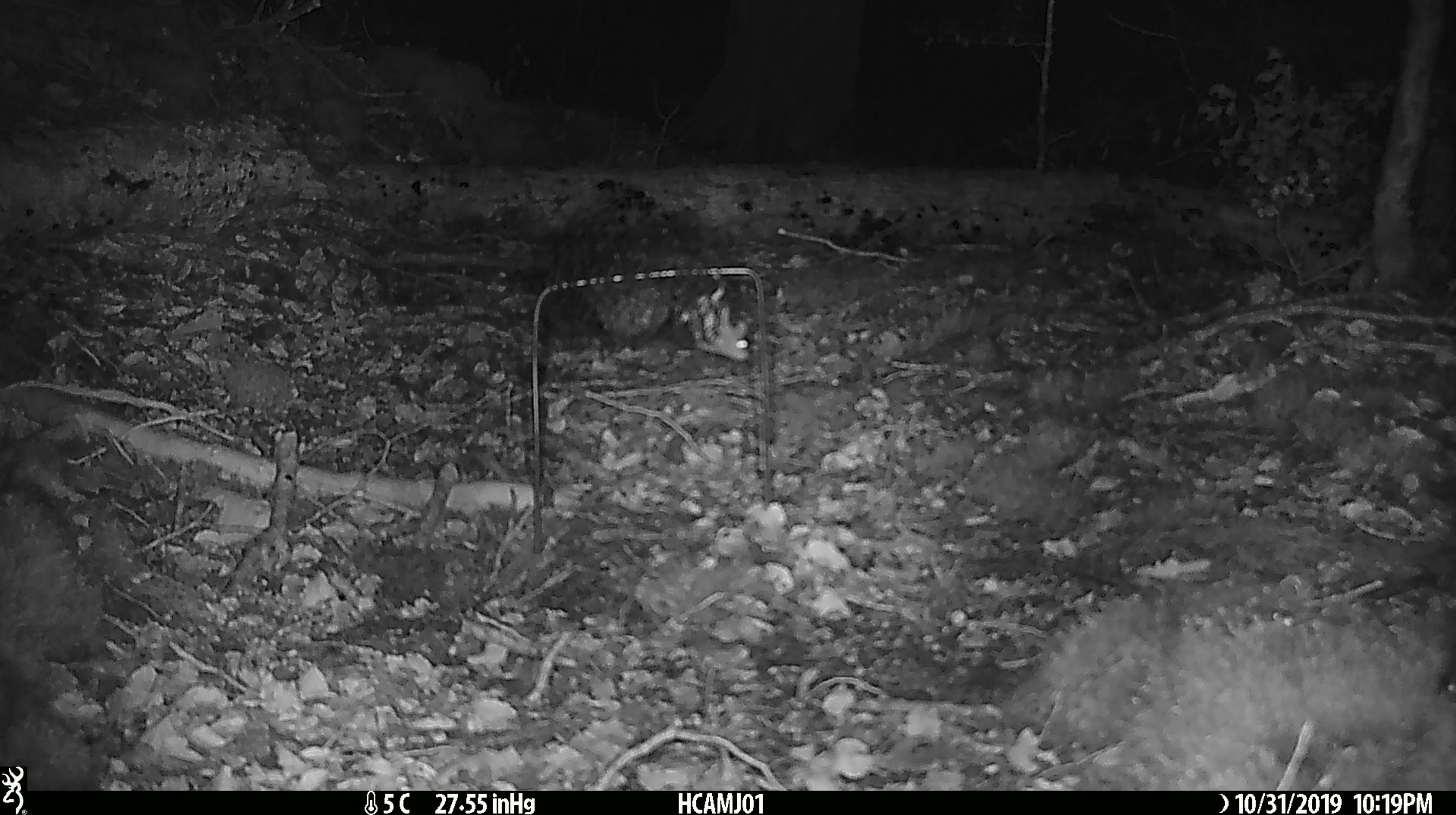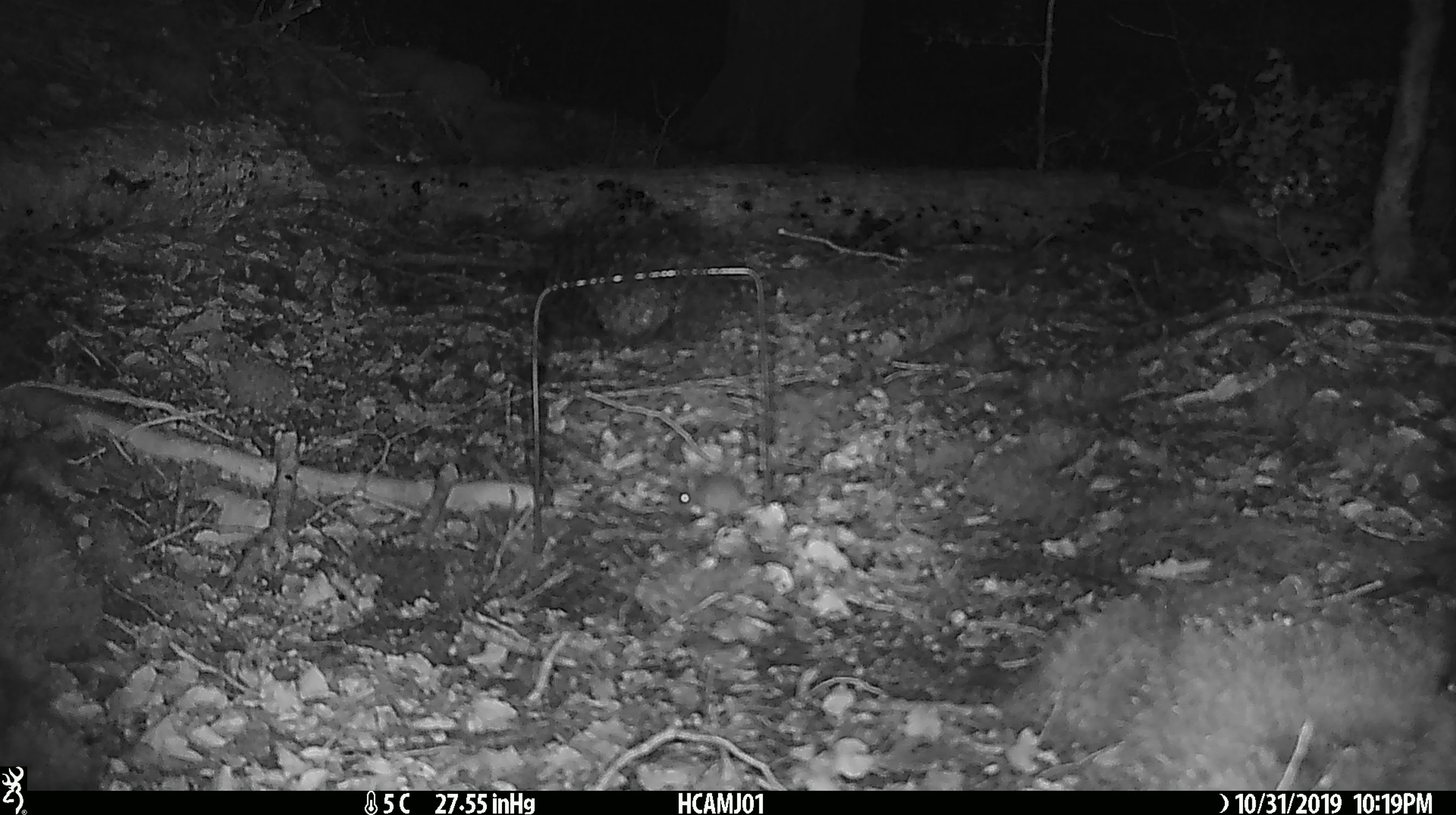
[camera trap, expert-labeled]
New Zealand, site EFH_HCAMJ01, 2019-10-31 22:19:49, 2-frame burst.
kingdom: Animalia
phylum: Chordata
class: Mammalia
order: Rodentia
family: Muridae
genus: Mus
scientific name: Mus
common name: mouse